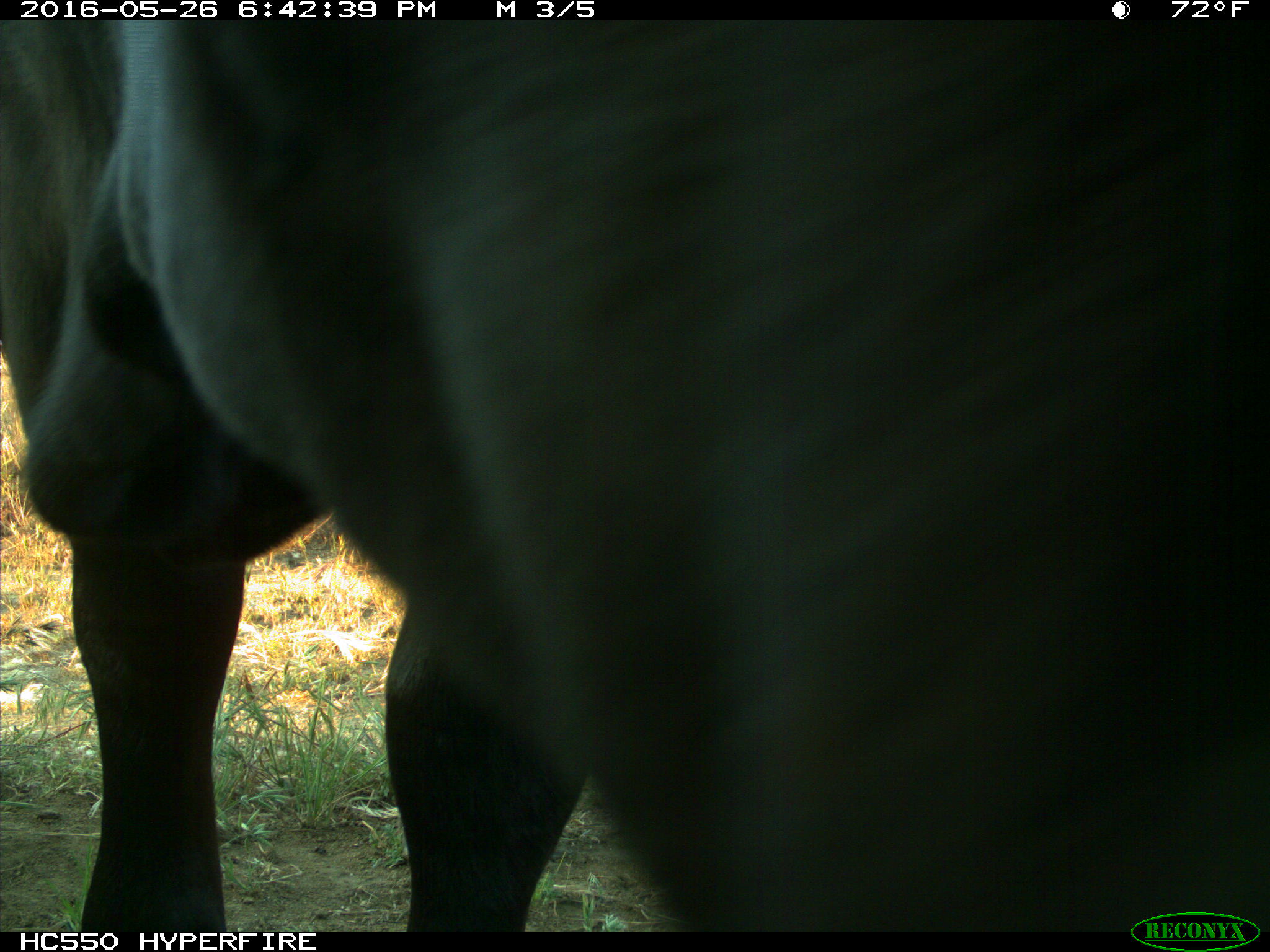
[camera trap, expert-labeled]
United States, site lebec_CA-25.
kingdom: Animalia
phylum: Chordata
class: Mammalia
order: Artiodactyla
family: Bovidae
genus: Bos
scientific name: Bos taurus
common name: domestic cow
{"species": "Bos taurus (domestic cow)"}